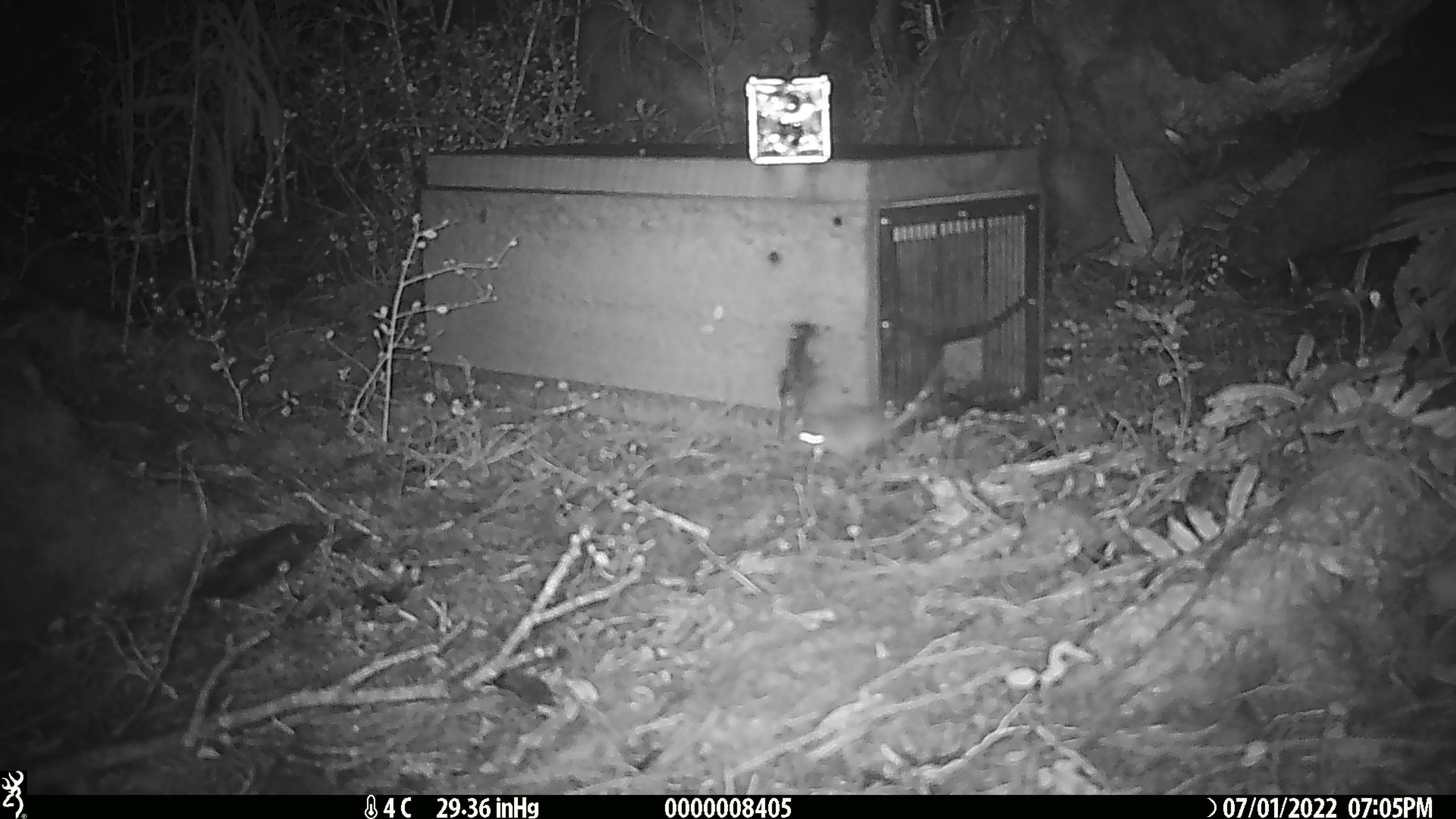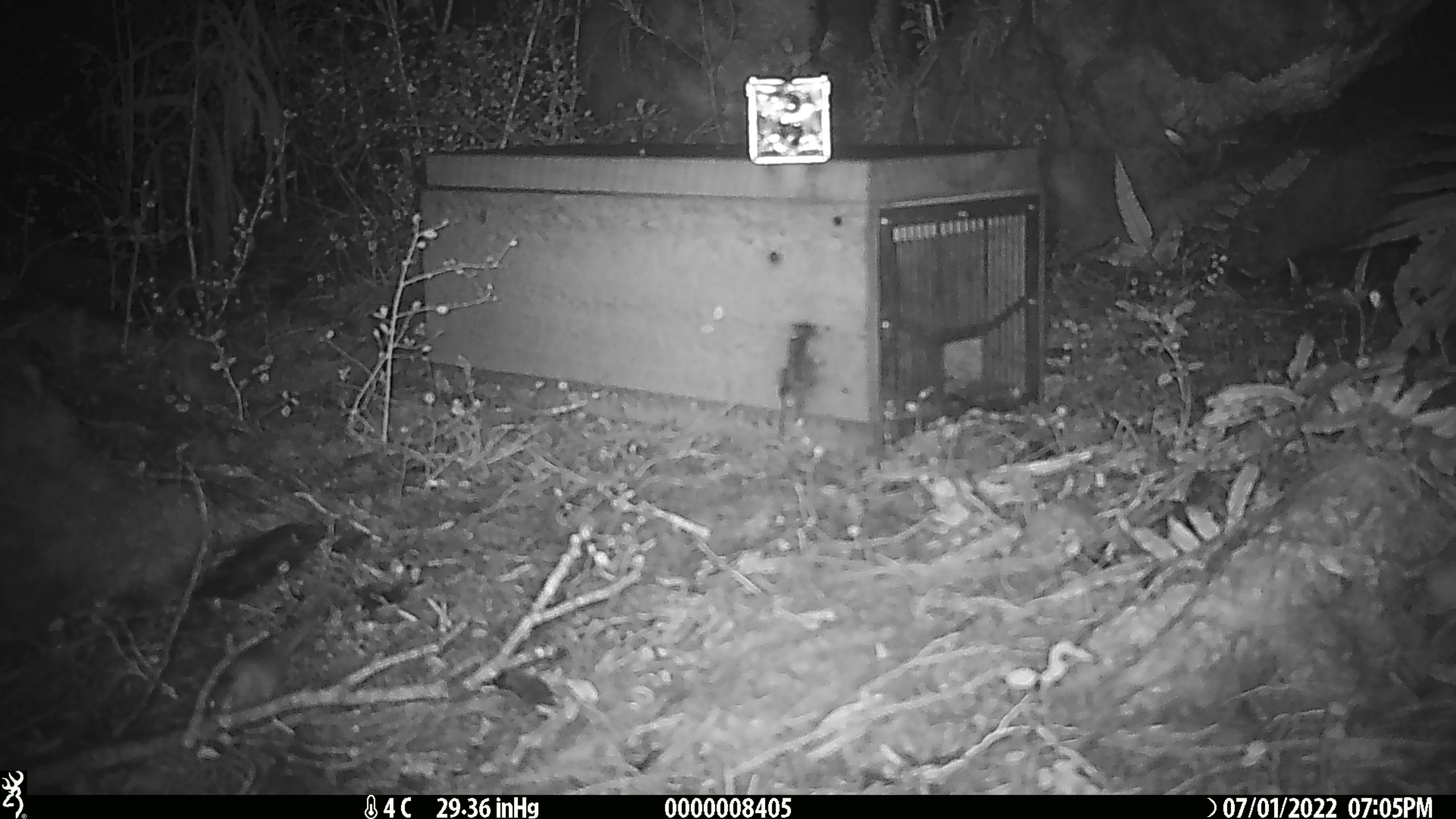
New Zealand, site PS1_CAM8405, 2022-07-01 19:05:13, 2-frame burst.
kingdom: Animalia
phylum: Chordata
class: Mammalia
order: Rodentia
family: Muridae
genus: Mus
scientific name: Mus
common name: mouse